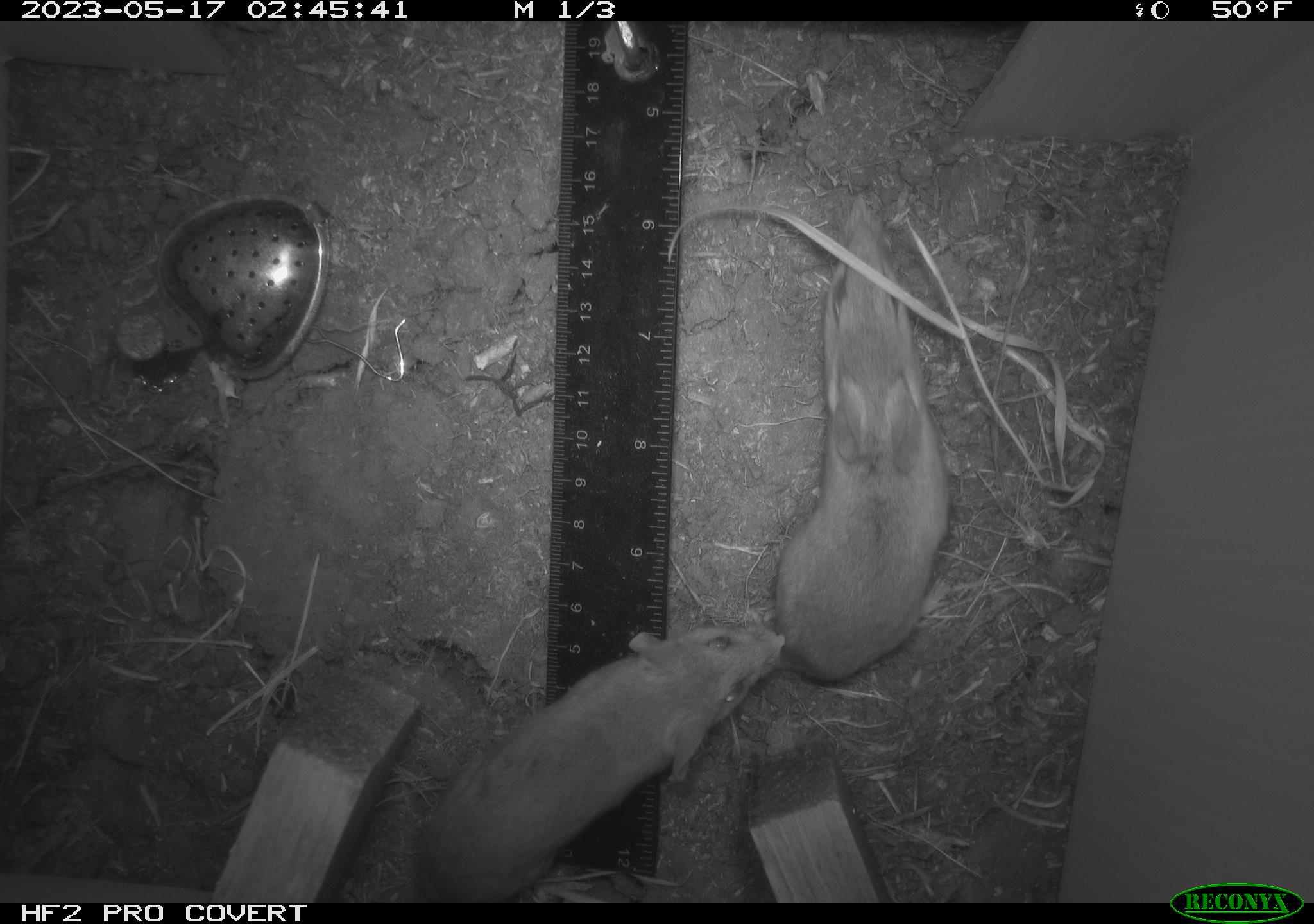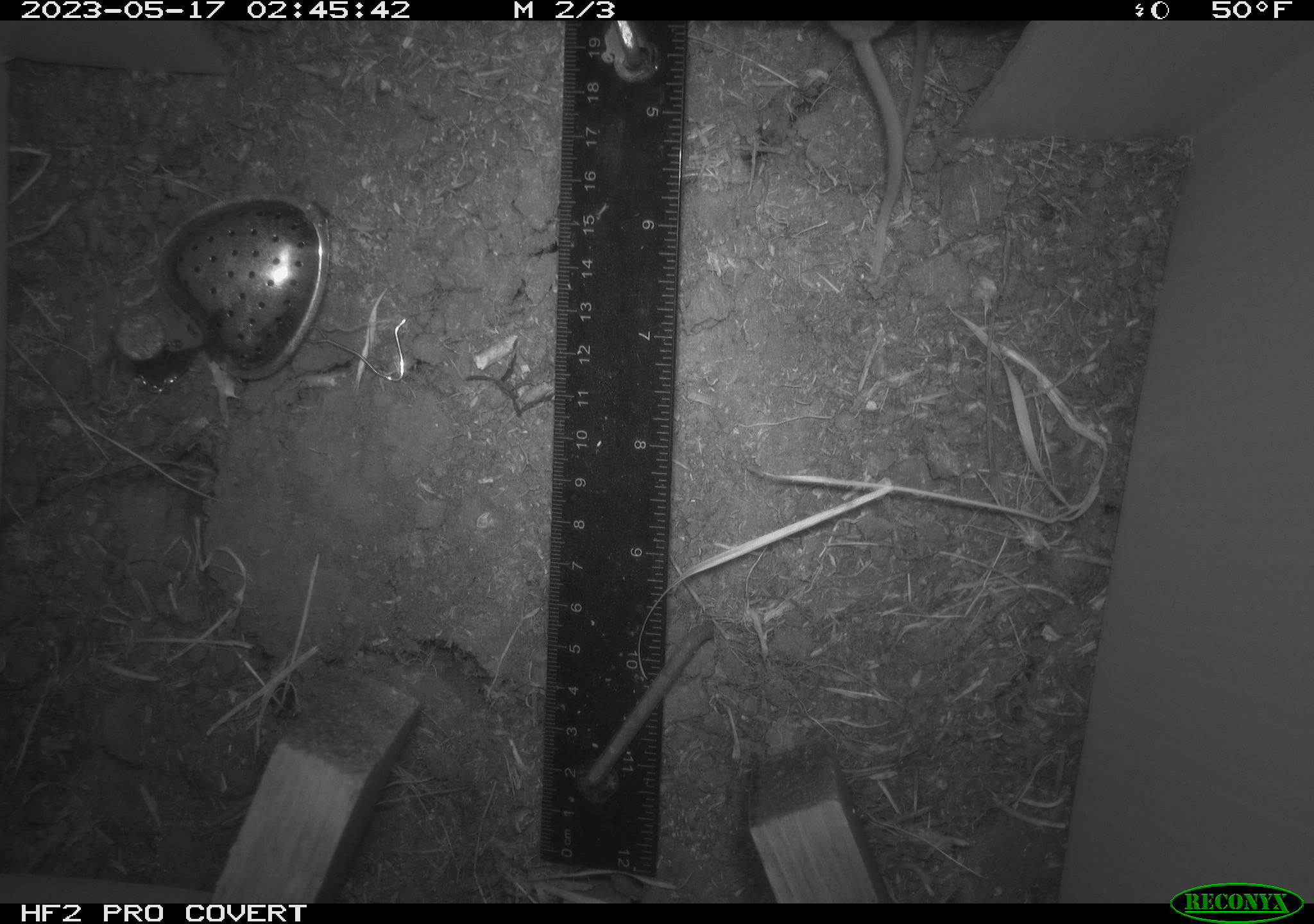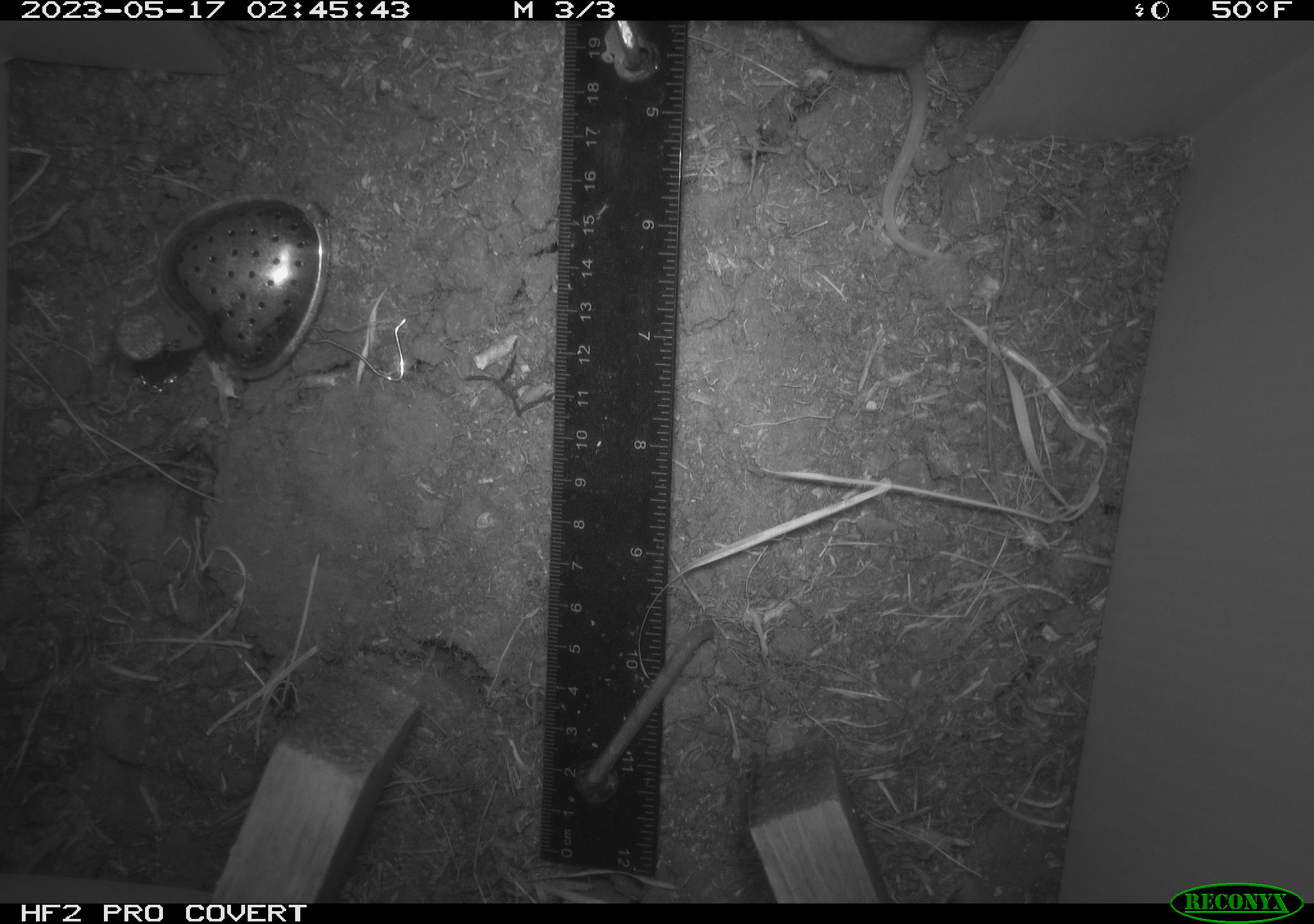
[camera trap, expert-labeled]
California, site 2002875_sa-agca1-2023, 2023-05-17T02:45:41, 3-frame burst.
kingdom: Animalia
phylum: Chordata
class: Mammalia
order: Rodentia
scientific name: Rodentia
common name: mouse species